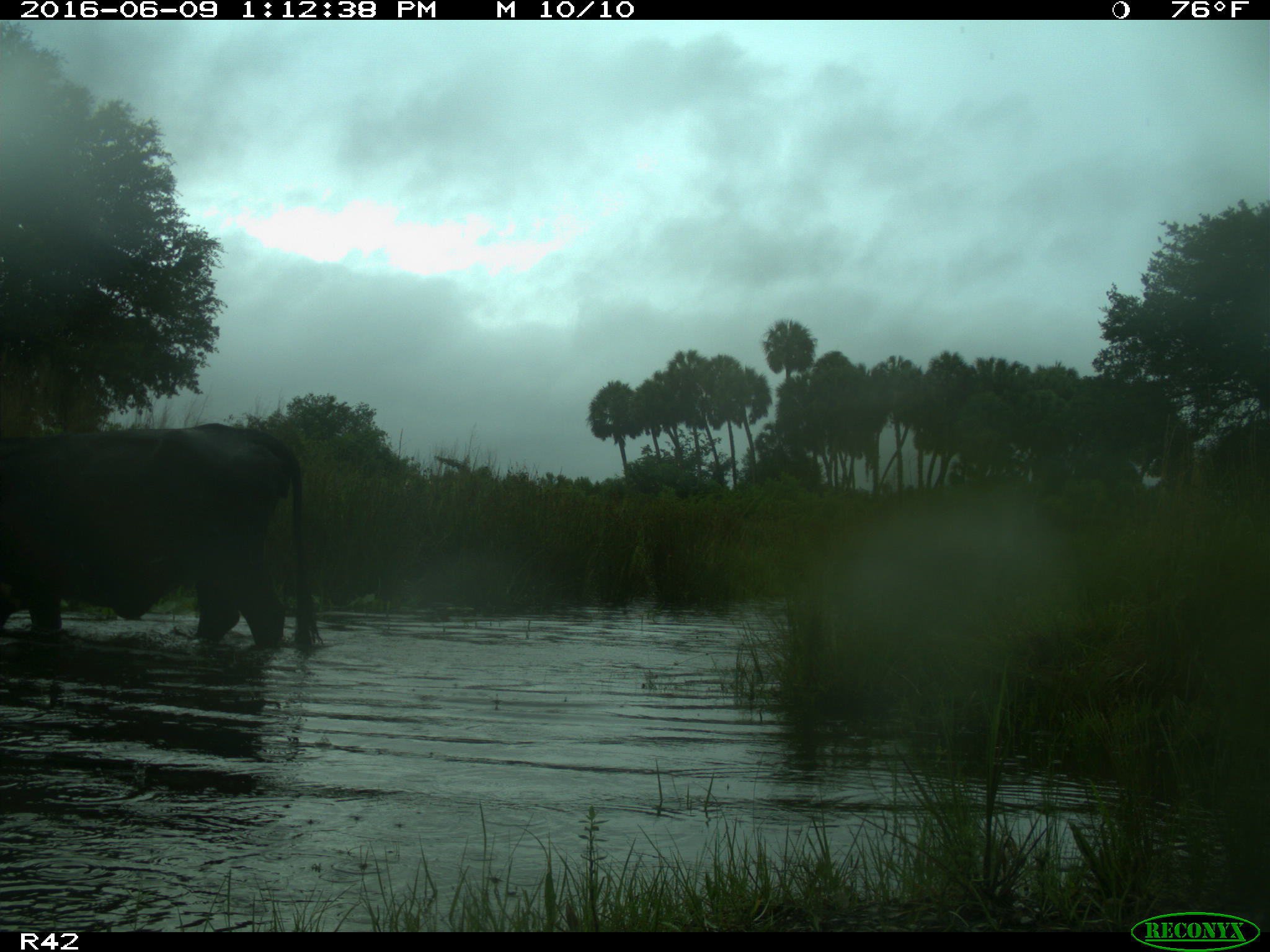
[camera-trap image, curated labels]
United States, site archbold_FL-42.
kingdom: Animalia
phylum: Chordata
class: Mammalia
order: Artiodactyla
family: Bovidae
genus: Bos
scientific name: Bos taurus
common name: domestic cow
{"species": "Bos taurus (domestic cow)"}